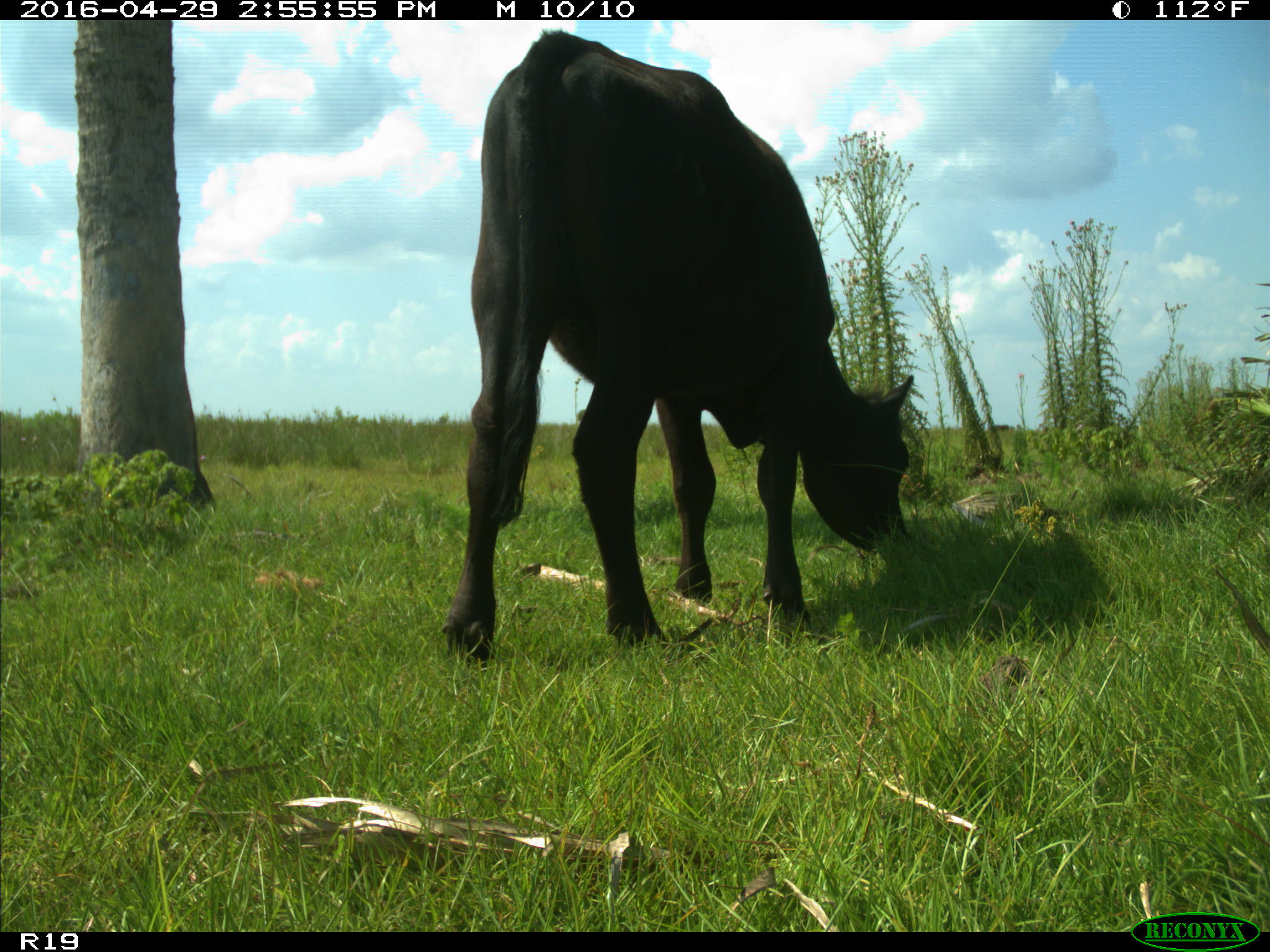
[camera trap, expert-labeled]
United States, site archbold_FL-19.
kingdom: Animalia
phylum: Chordata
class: Mammalia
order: Artiodactyla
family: Bovidae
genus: Bos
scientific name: Bos taurus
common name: domestic cow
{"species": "Bos taurus (domestic cow)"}